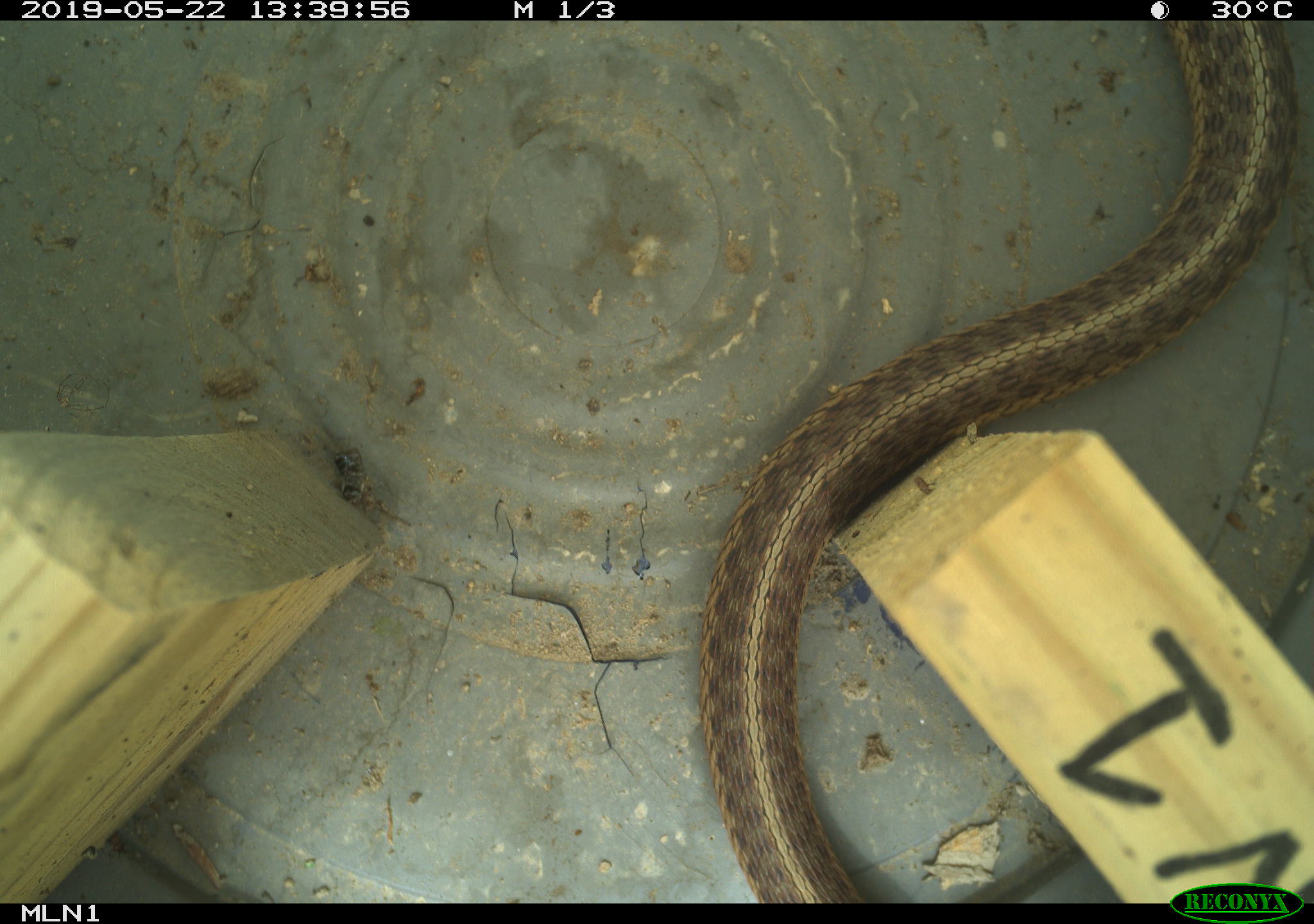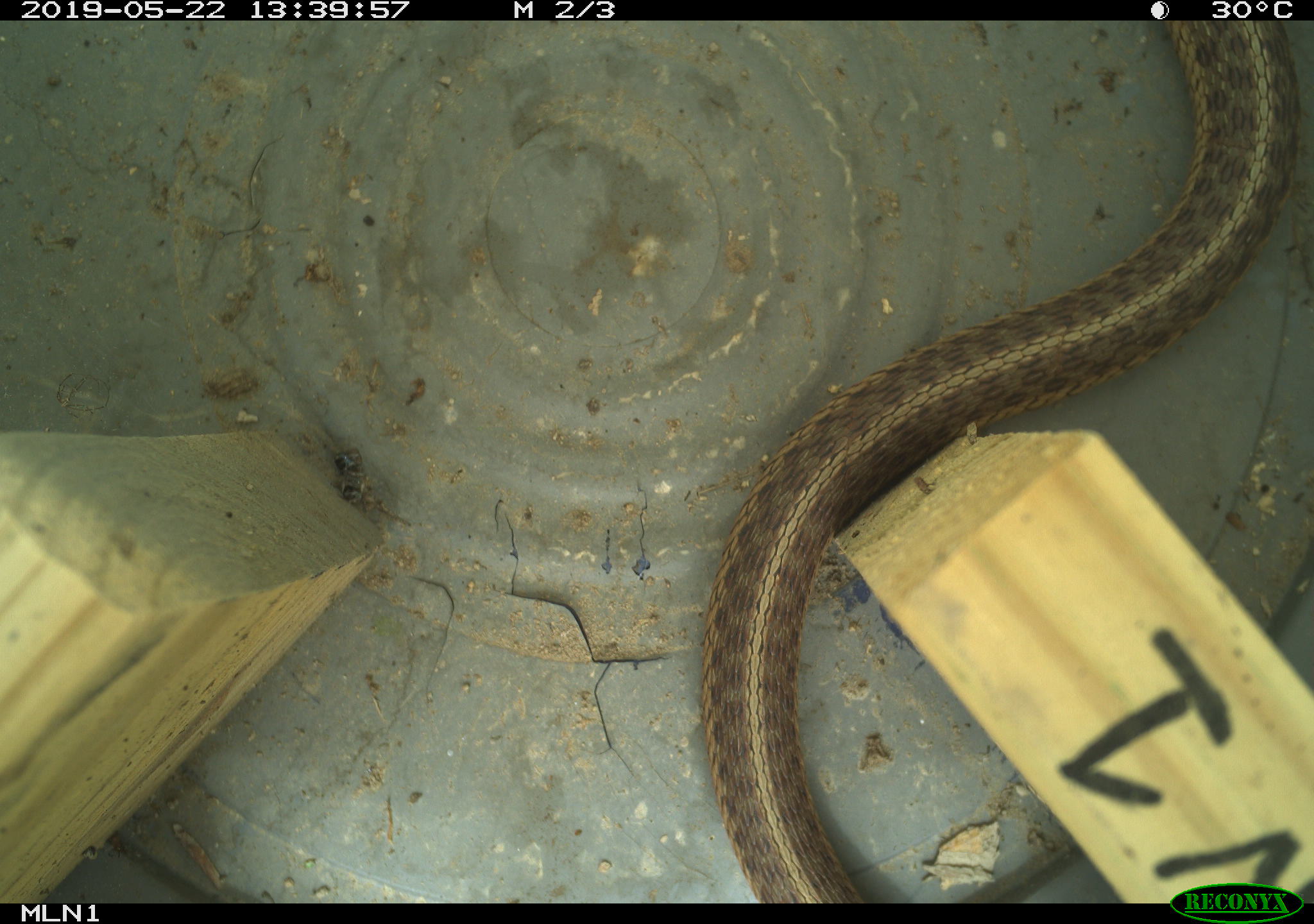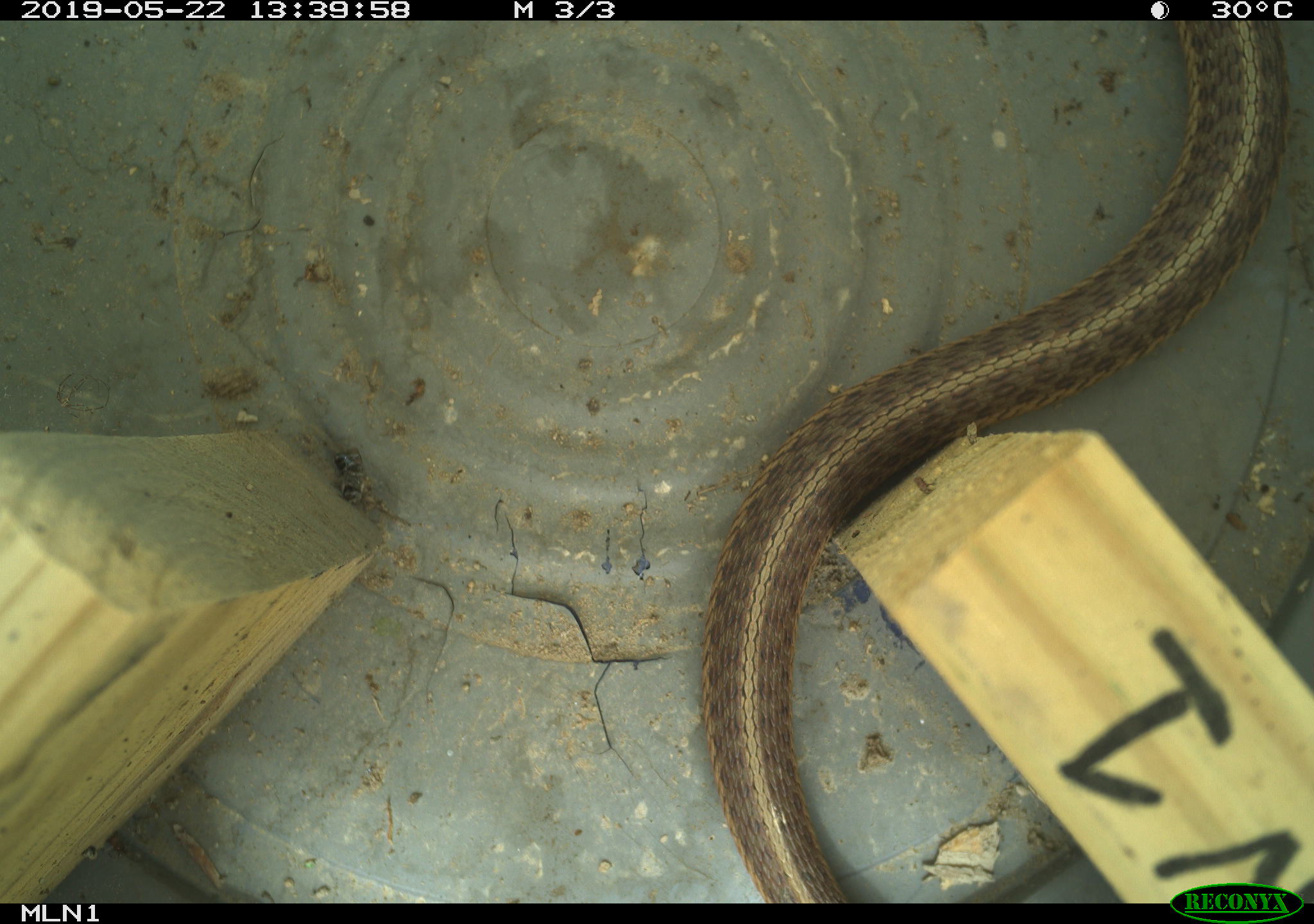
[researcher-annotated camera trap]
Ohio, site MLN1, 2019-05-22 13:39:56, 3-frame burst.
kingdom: Animalia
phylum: Chordata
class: Reptilia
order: Squamata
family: Colubridae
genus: Thamnophis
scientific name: Thamnophis sirtalis sirtalis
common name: eastern gartersnake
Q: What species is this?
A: Eastern gartersnake (Thamnophis sirtalis sirtalis).